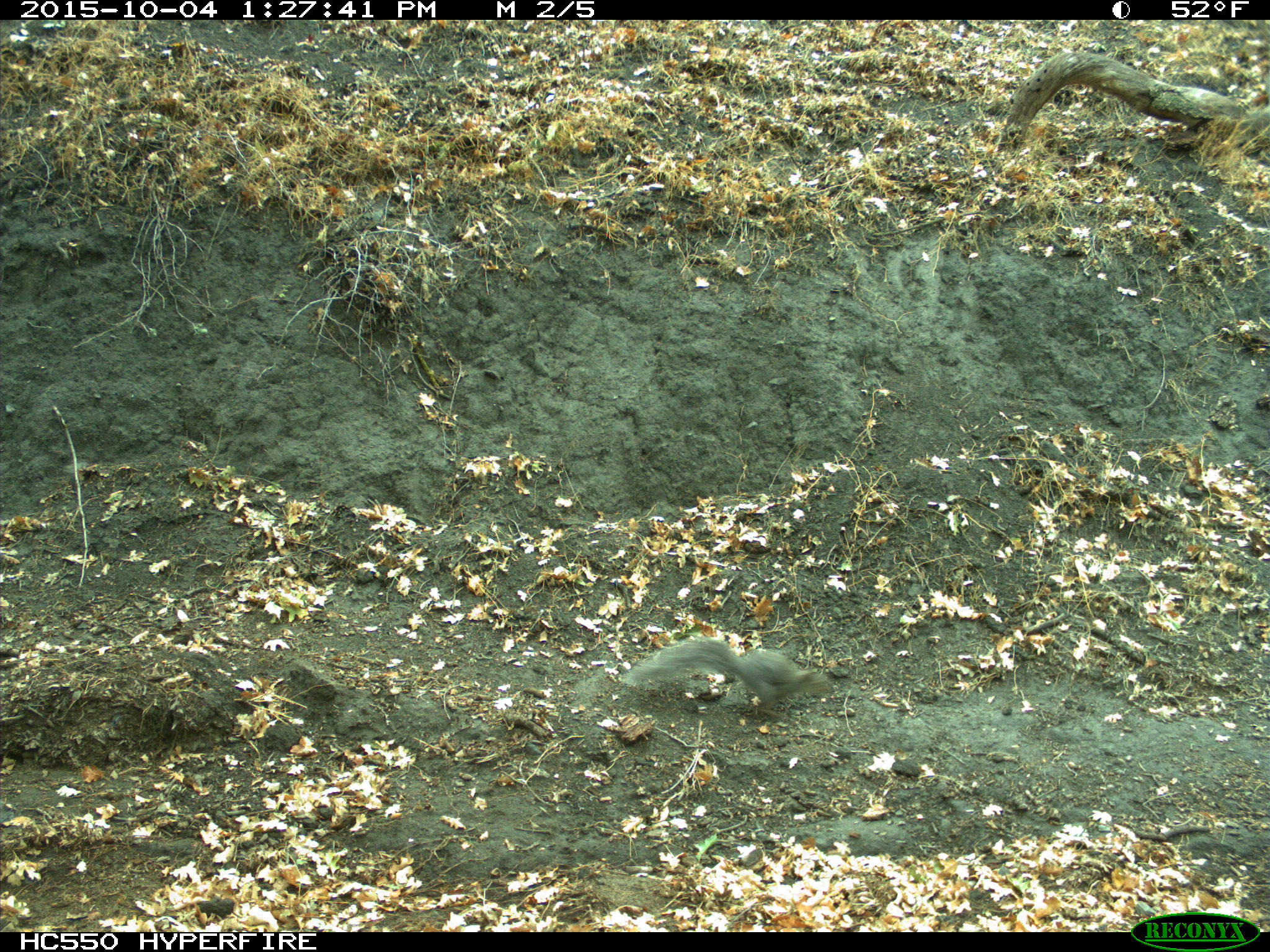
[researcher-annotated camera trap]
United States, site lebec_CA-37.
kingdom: Animalia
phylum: Chordata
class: Mammalia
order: Rodentia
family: Sciuridae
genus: Sciurus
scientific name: Sciurus carolinensis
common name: eastern gray squirrel